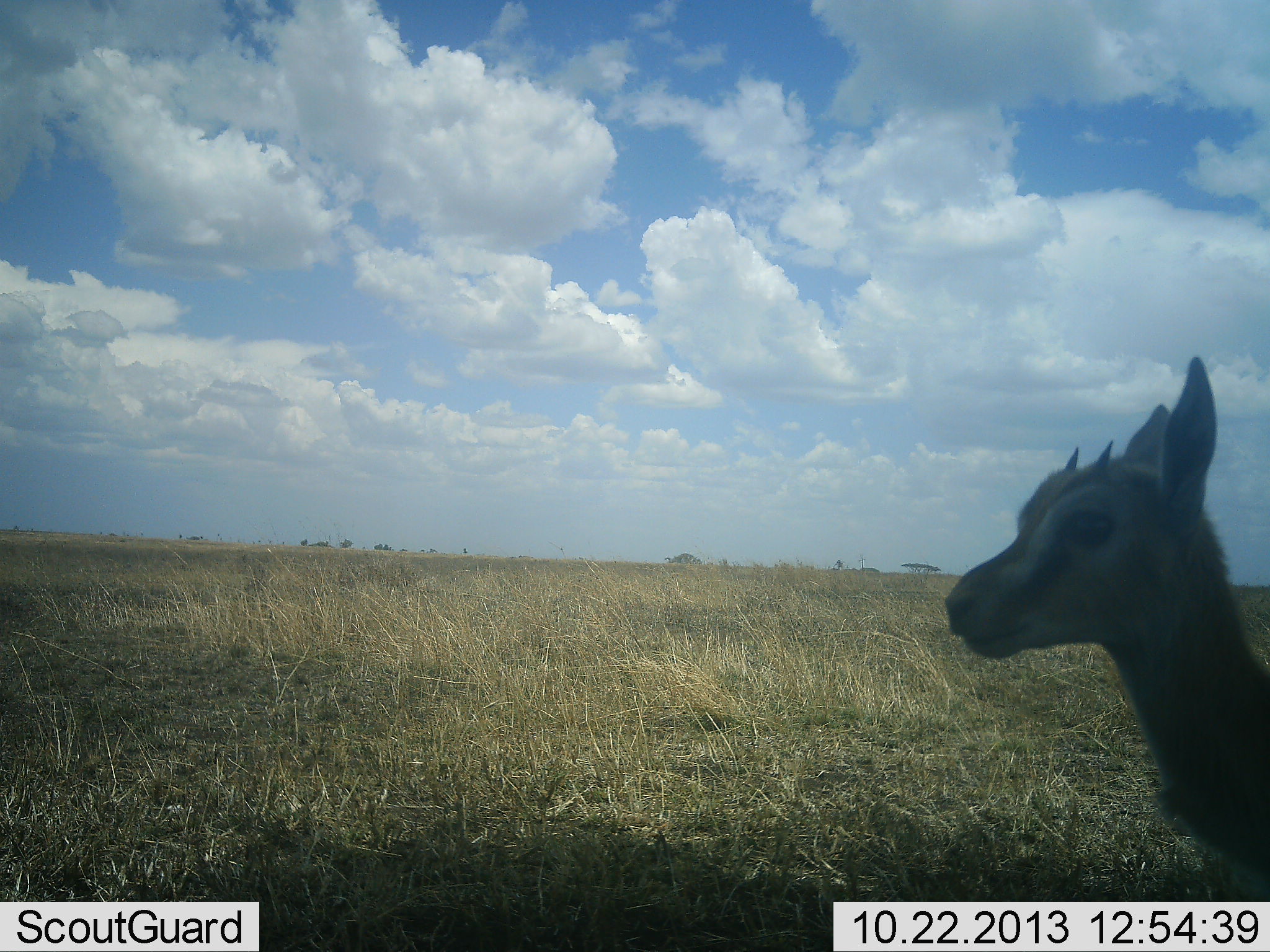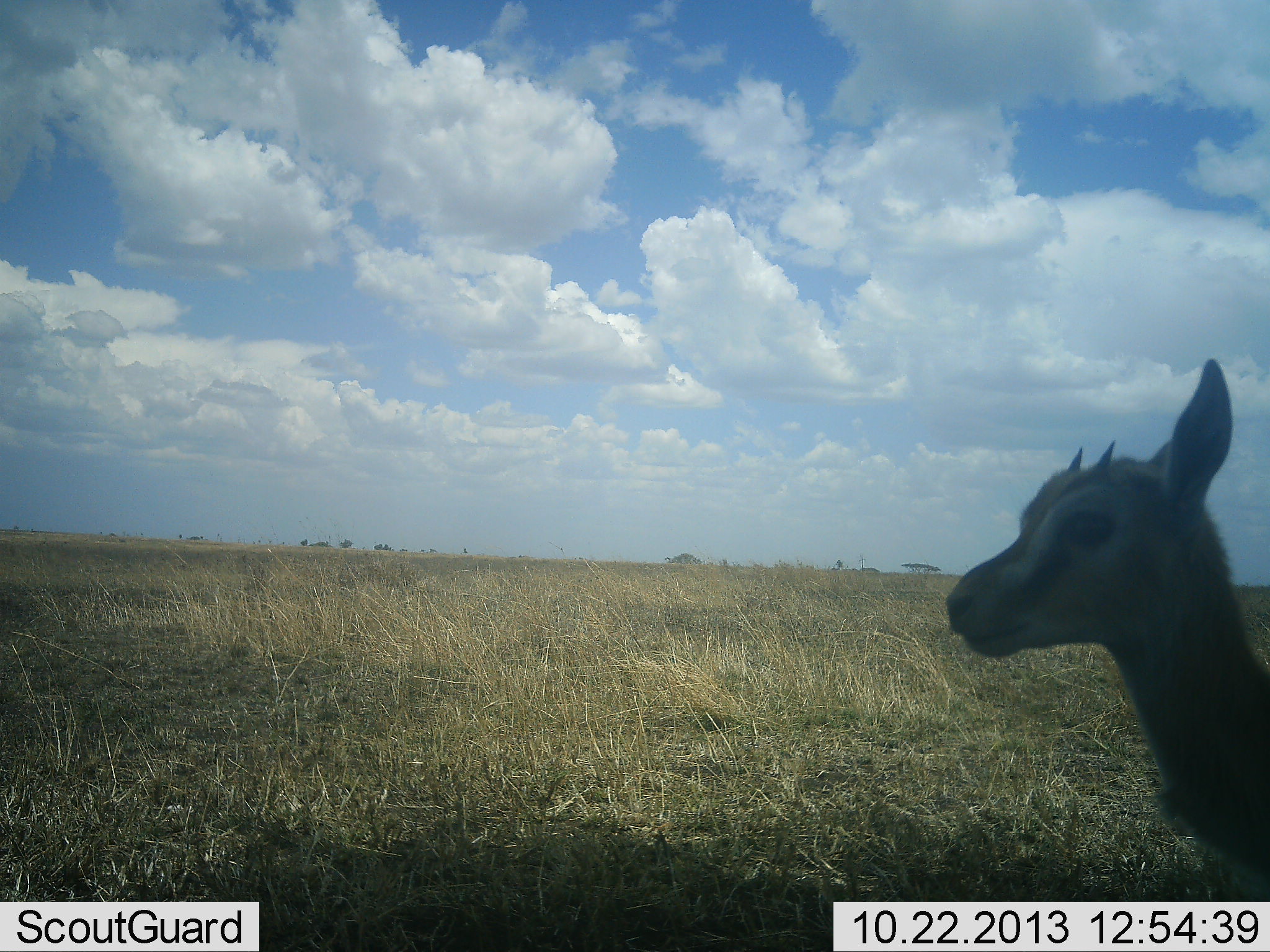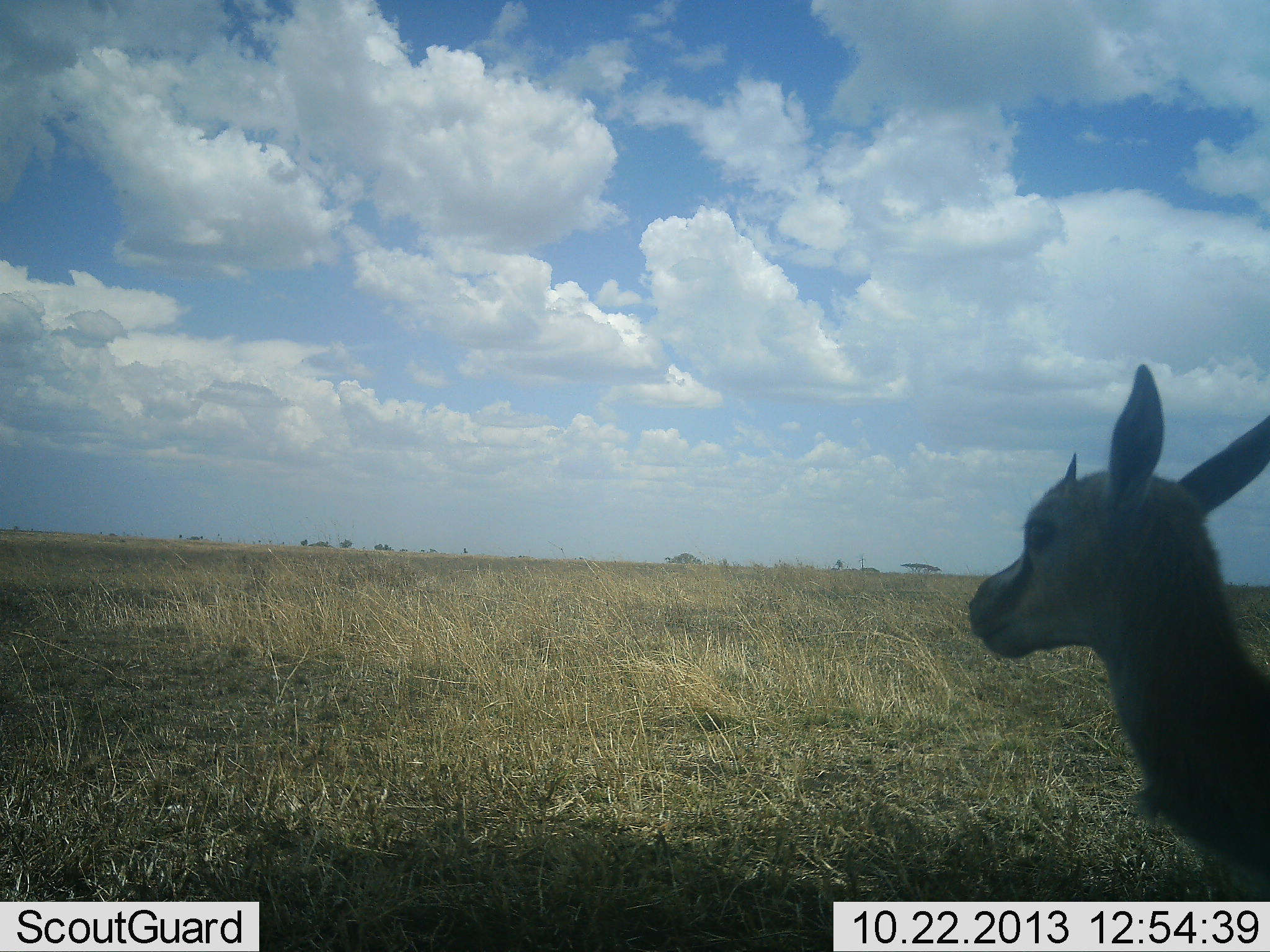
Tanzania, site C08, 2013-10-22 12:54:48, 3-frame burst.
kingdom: Animalia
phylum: Chordata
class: Mammalia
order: Artiodactyla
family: Bovidae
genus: Eudorcas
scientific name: Eudorcas thomsonii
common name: thomson's gazelle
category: gazellethomsons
Gazellethomsons (thomson's gazelle) (Eudorcas thomsonii), count 1. Behavior (volunteer vote fractions): standing 95%, resting 10%, moving 0%, interacting 0%. Young present (vote fraction): 33%. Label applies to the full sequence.